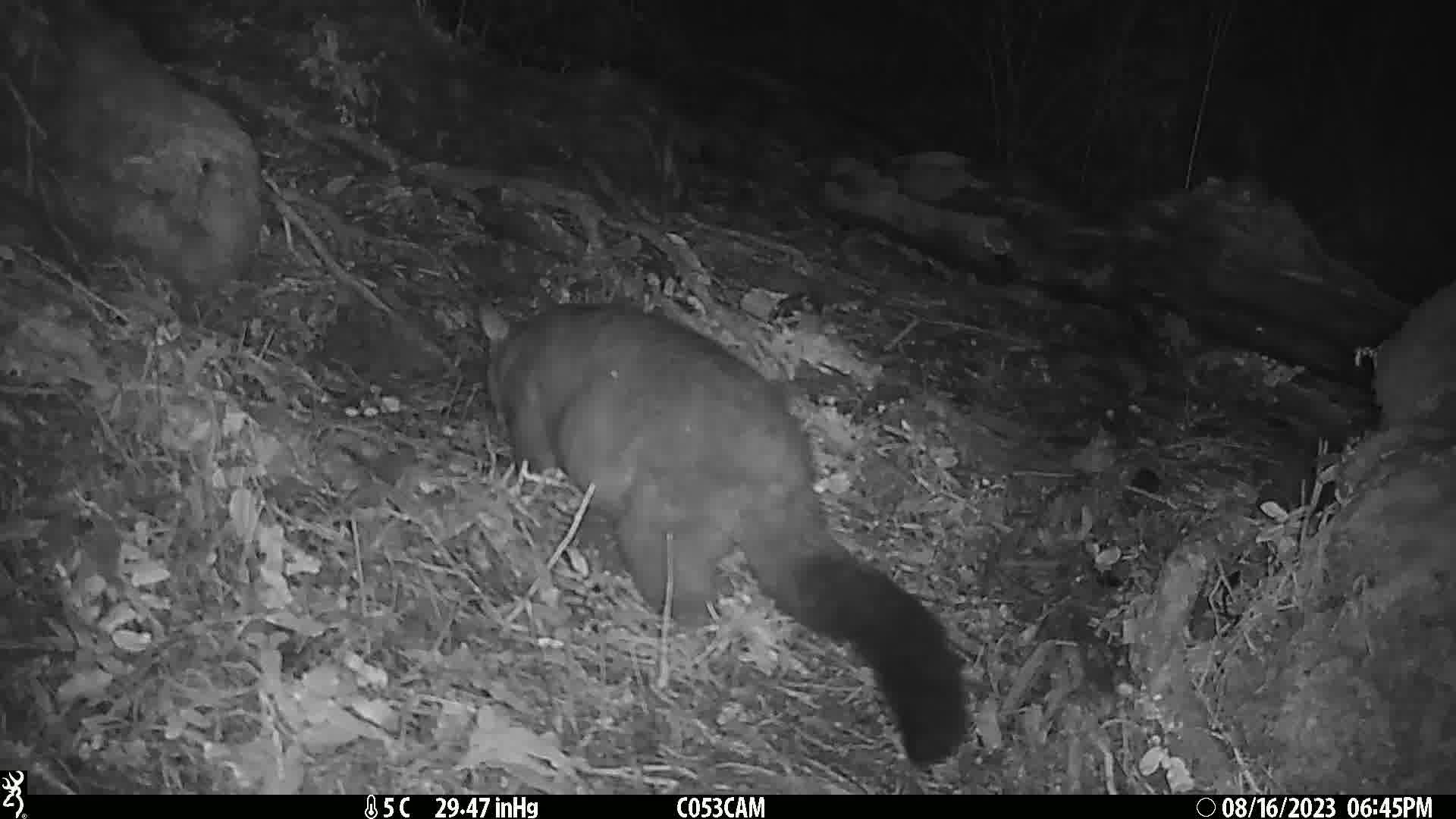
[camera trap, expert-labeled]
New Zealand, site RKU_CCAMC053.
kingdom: Animalia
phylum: Chordata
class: Mammalia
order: Diprotodontia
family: Phalangeridae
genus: Trichosurus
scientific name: Trichosurus vulpecula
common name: common brushtail possum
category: possum